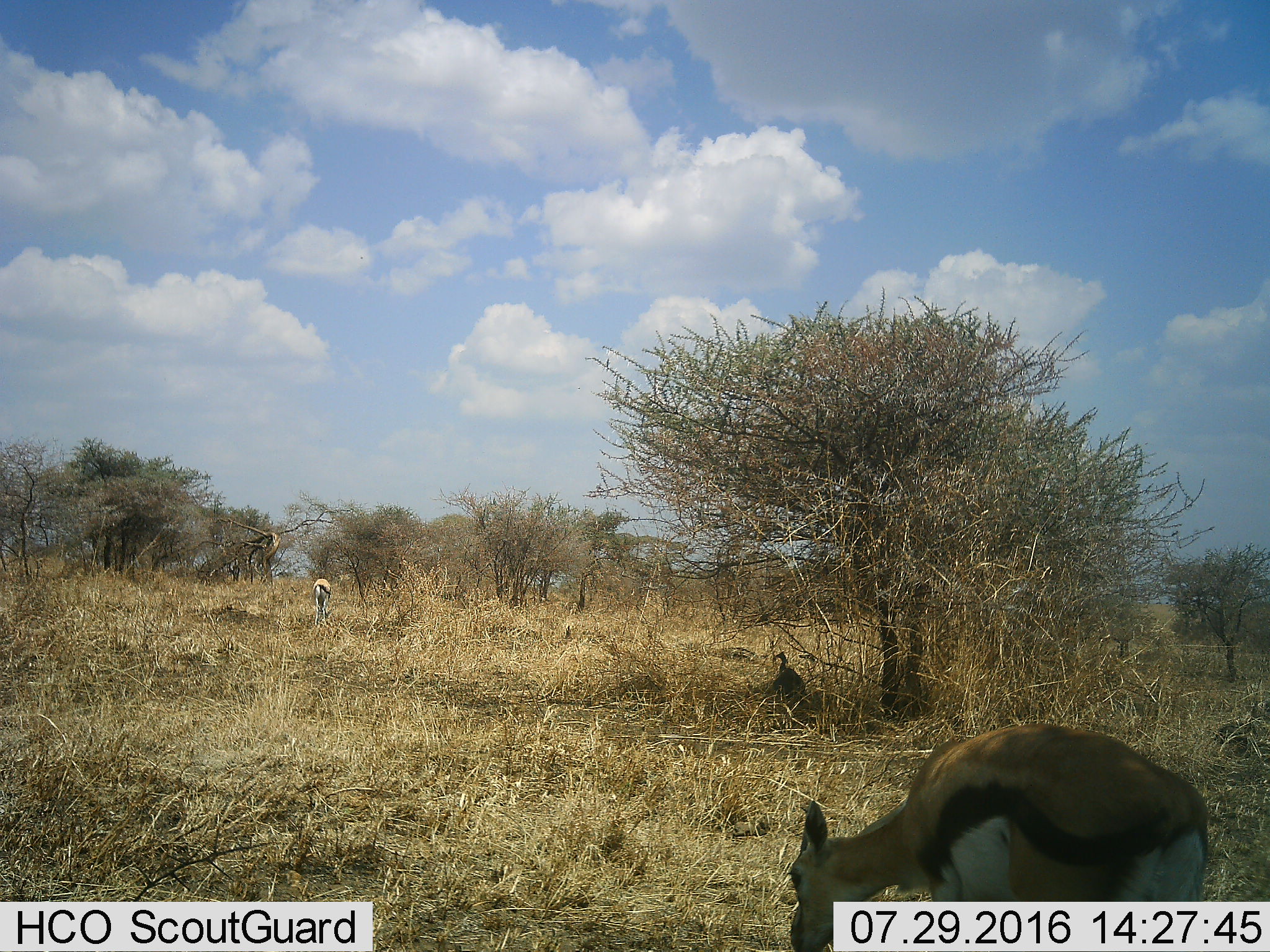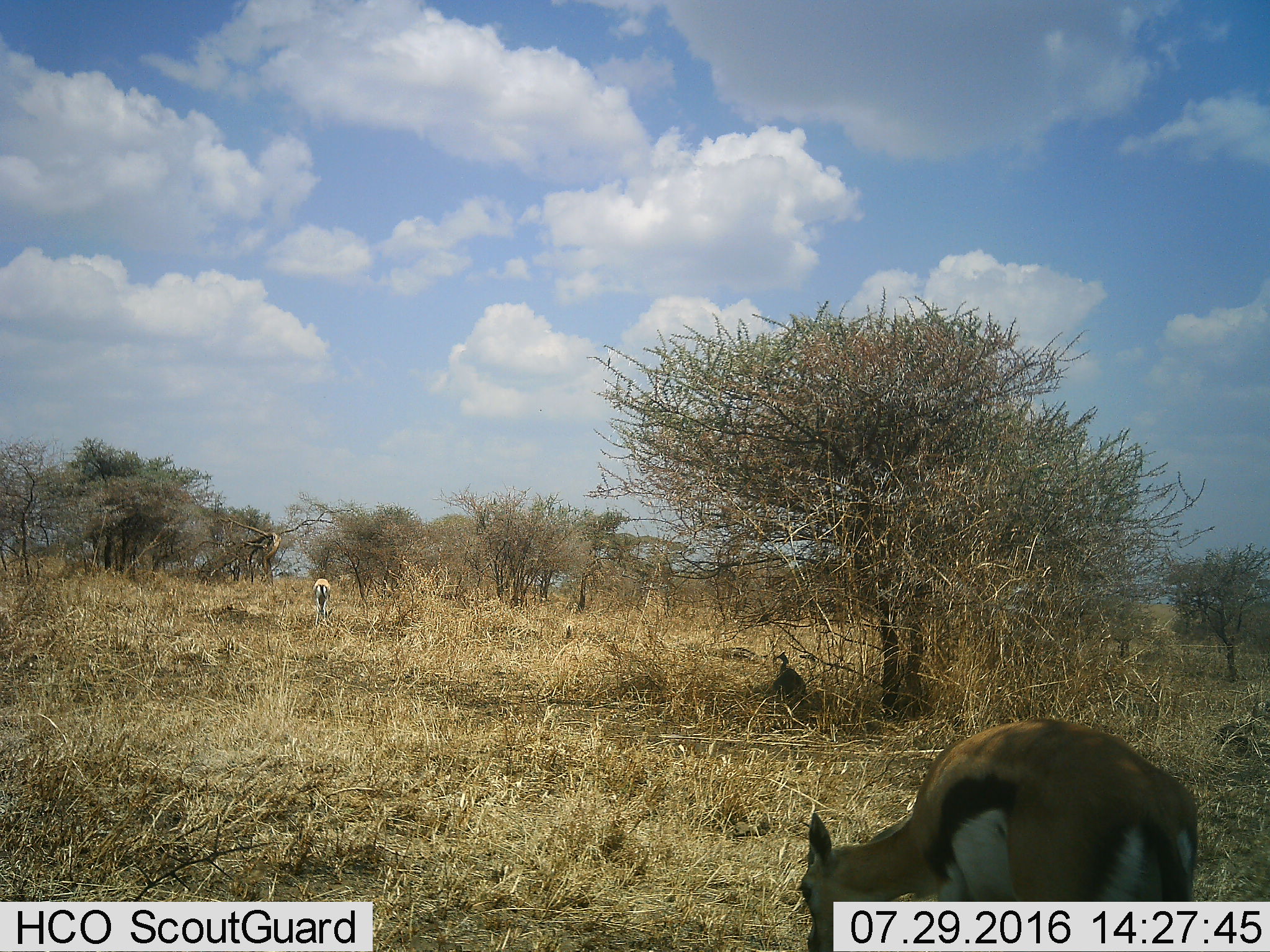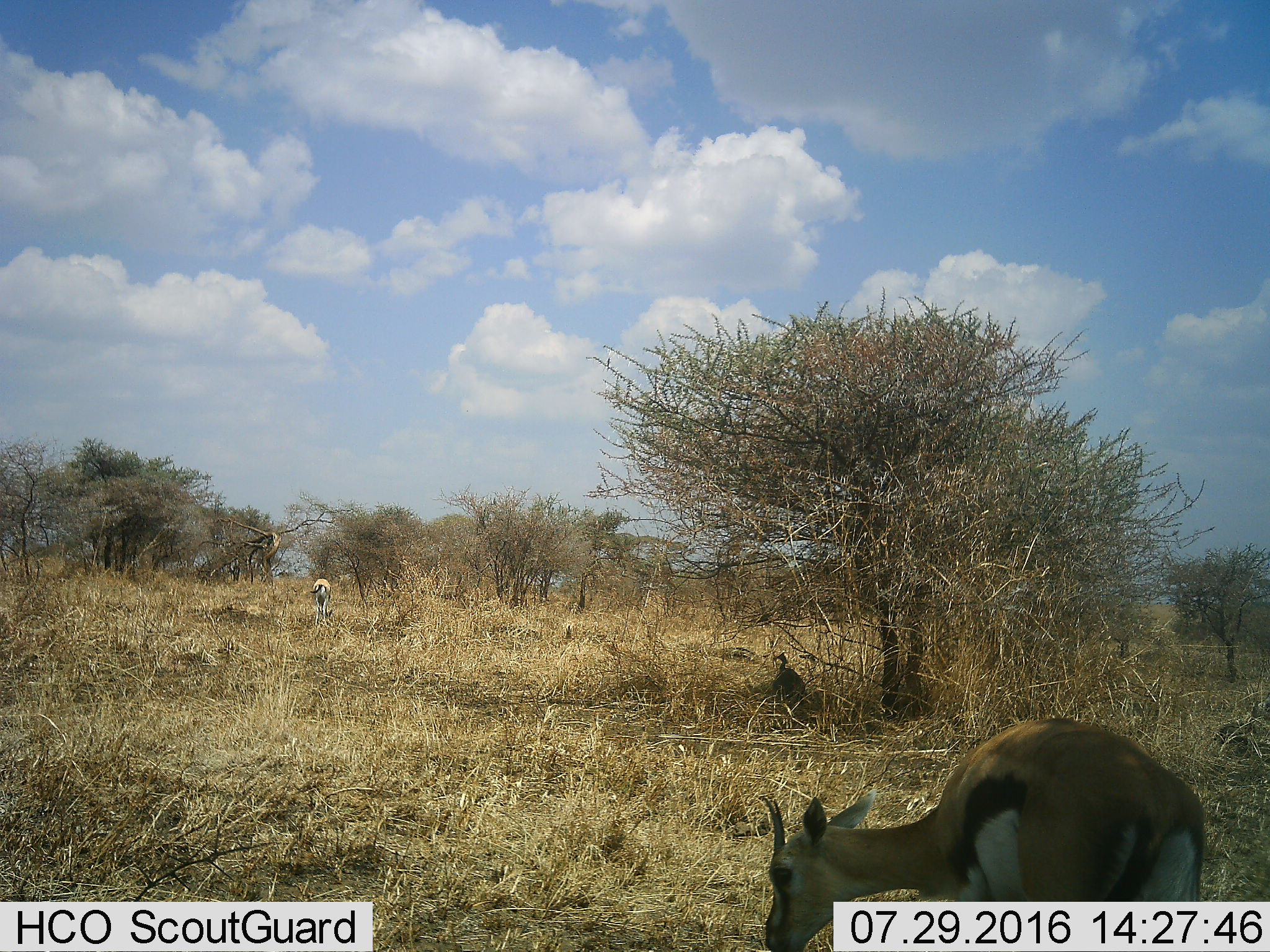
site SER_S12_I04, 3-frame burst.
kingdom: Animalia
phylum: Chordata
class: Mammalia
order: Artiodactyla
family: Bovidae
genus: Eudorcas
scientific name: Eudorcas thomsonii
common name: thomson's gazelle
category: gazellethomsons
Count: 2.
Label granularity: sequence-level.